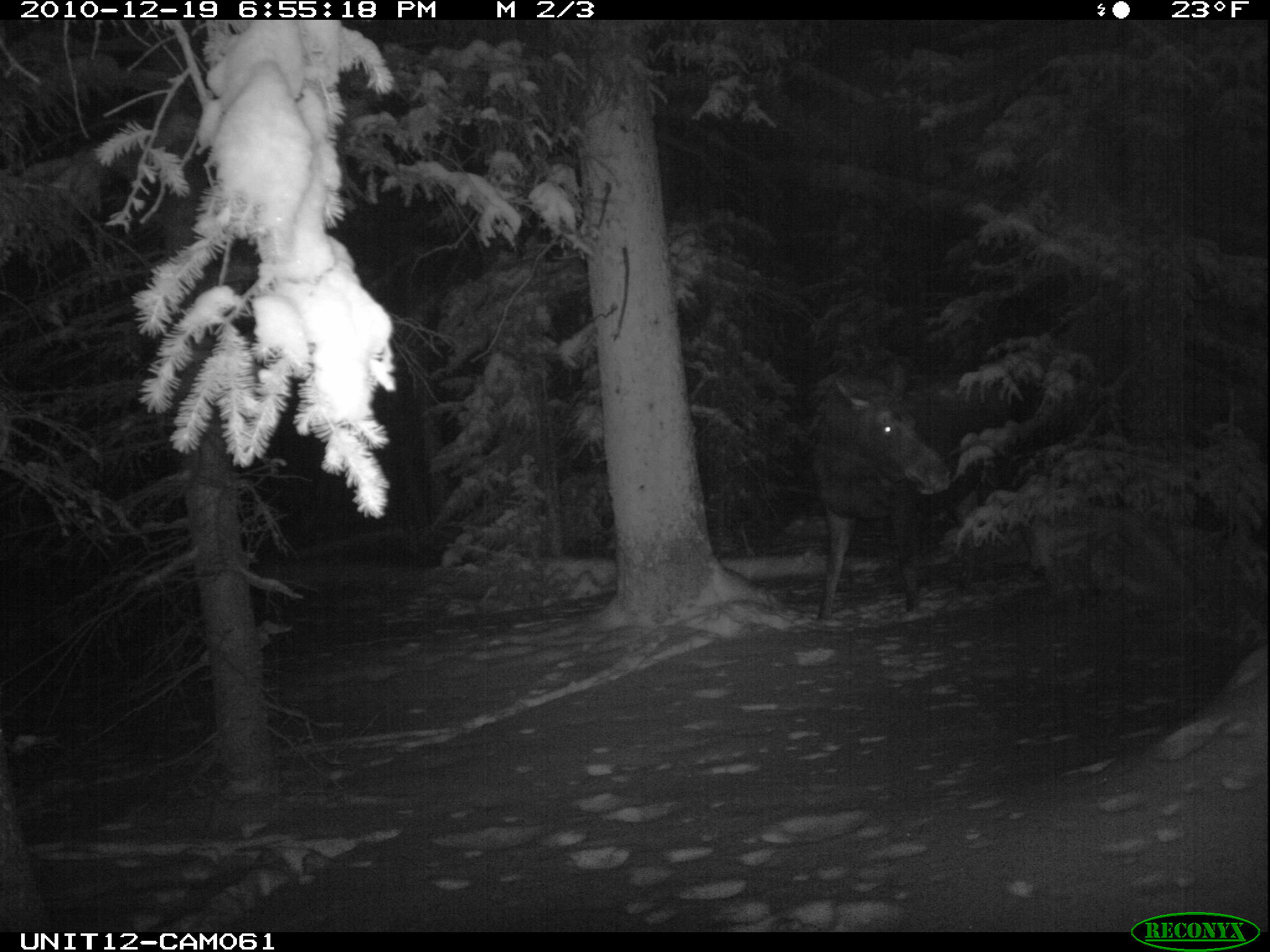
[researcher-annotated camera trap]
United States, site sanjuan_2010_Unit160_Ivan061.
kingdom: Animalia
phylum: Chordata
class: Mammalia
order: Artiodactyla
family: Cervidae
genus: Alces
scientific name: Alces alces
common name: moose